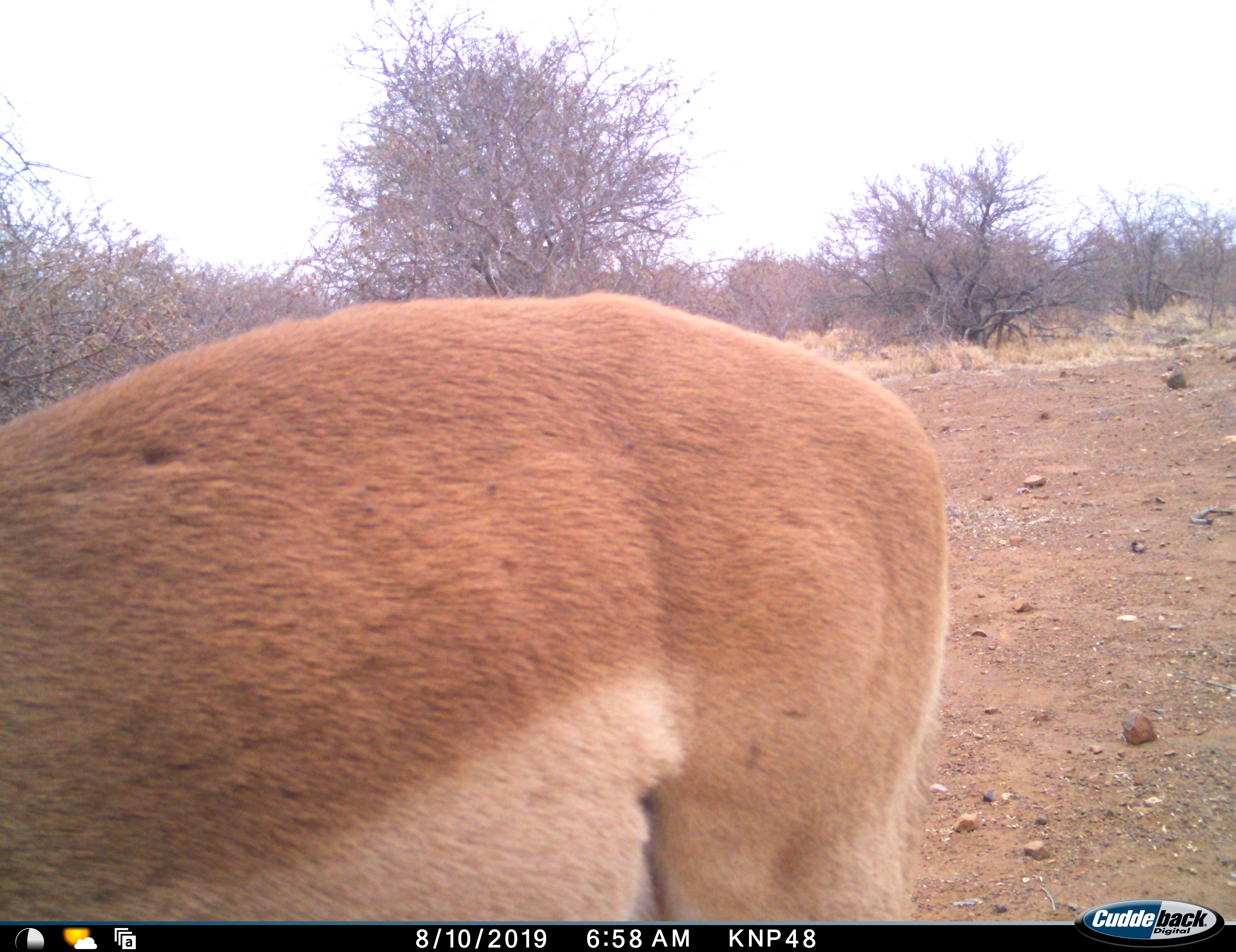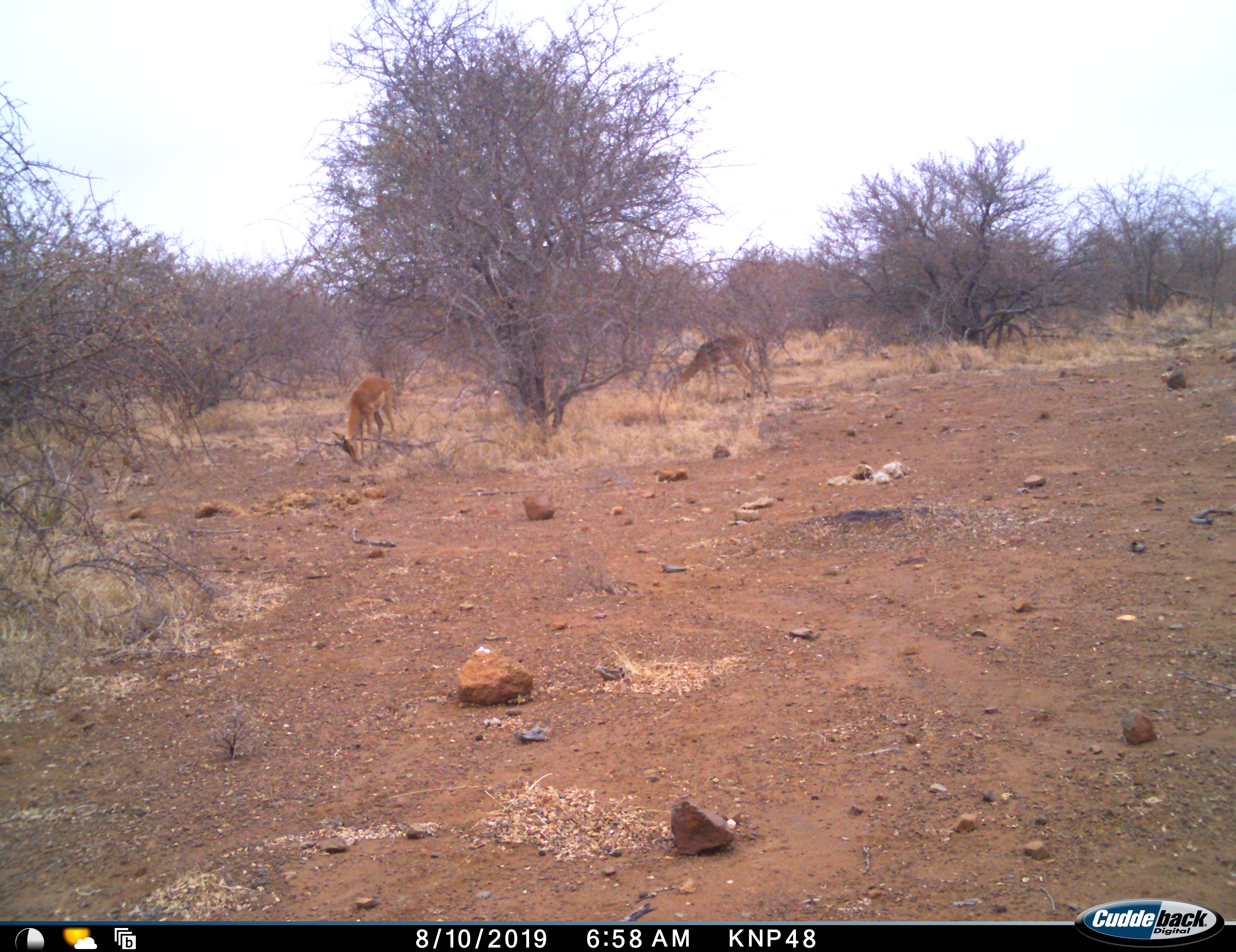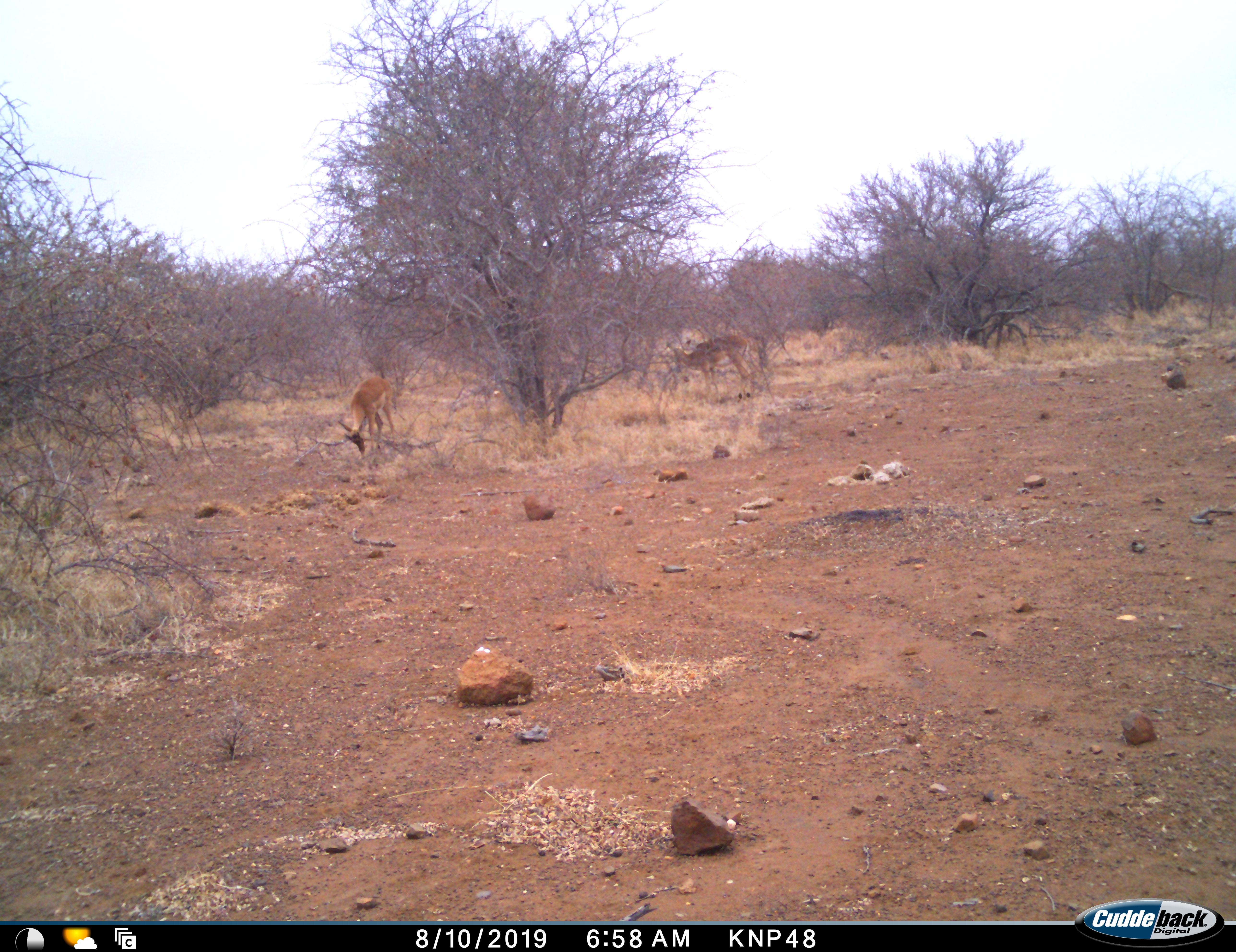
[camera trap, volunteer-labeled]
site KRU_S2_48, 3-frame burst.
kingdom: Animalia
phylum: Chordata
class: Mammalia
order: Artiodactyla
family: Bovidae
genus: Aepyceros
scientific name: Aepyceros melampus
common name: impala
Impala (Aepyceros melampus), count 3. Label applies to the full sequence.